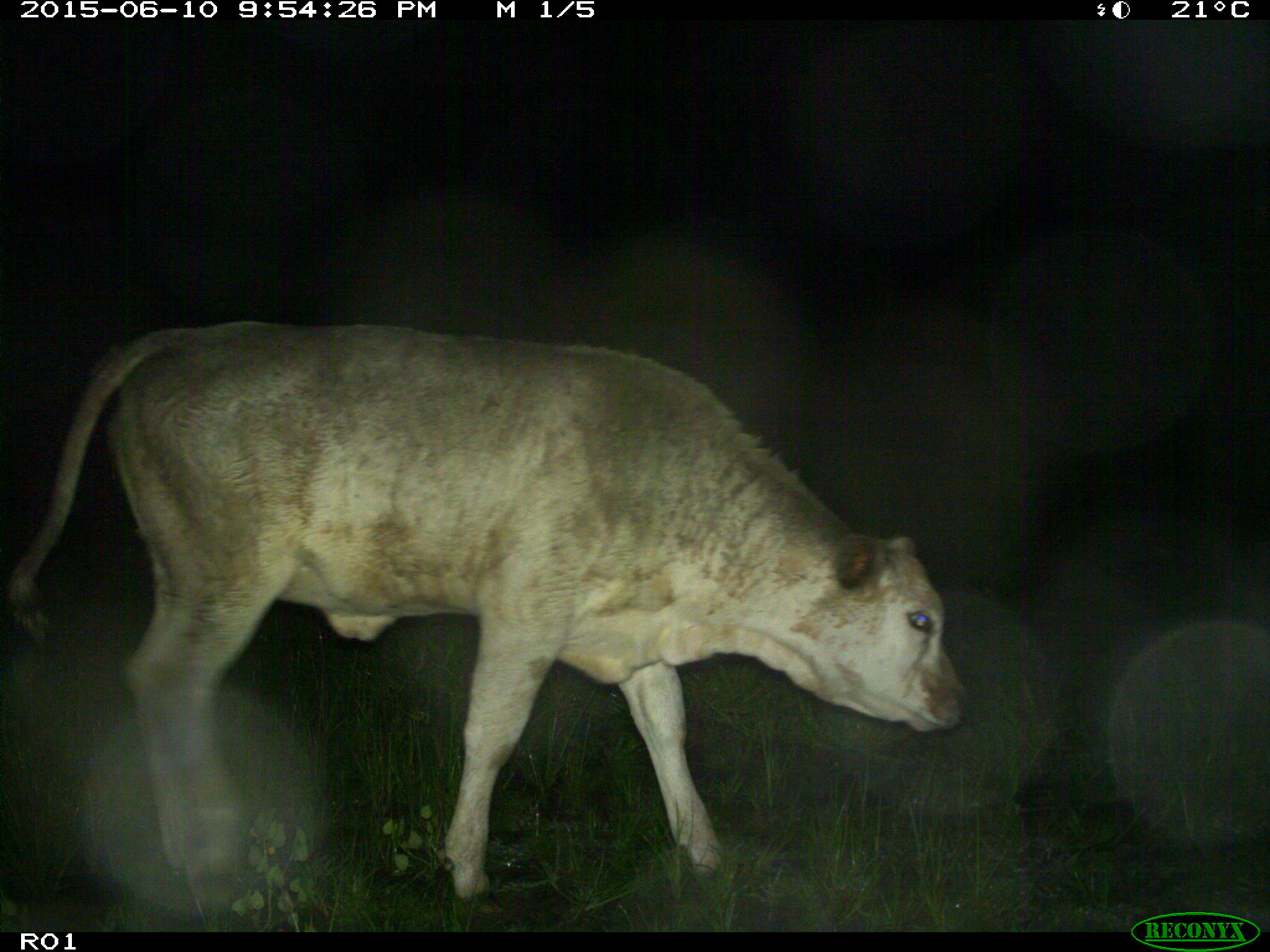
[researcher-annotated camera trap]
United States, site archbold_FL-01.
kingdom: Animalia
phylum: Chordata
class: Mammalia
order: Artiodactyla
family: Bovidae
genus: Bos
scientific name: Bos taurus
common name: domestic cow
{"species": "Bos taurus (domestic cow)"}